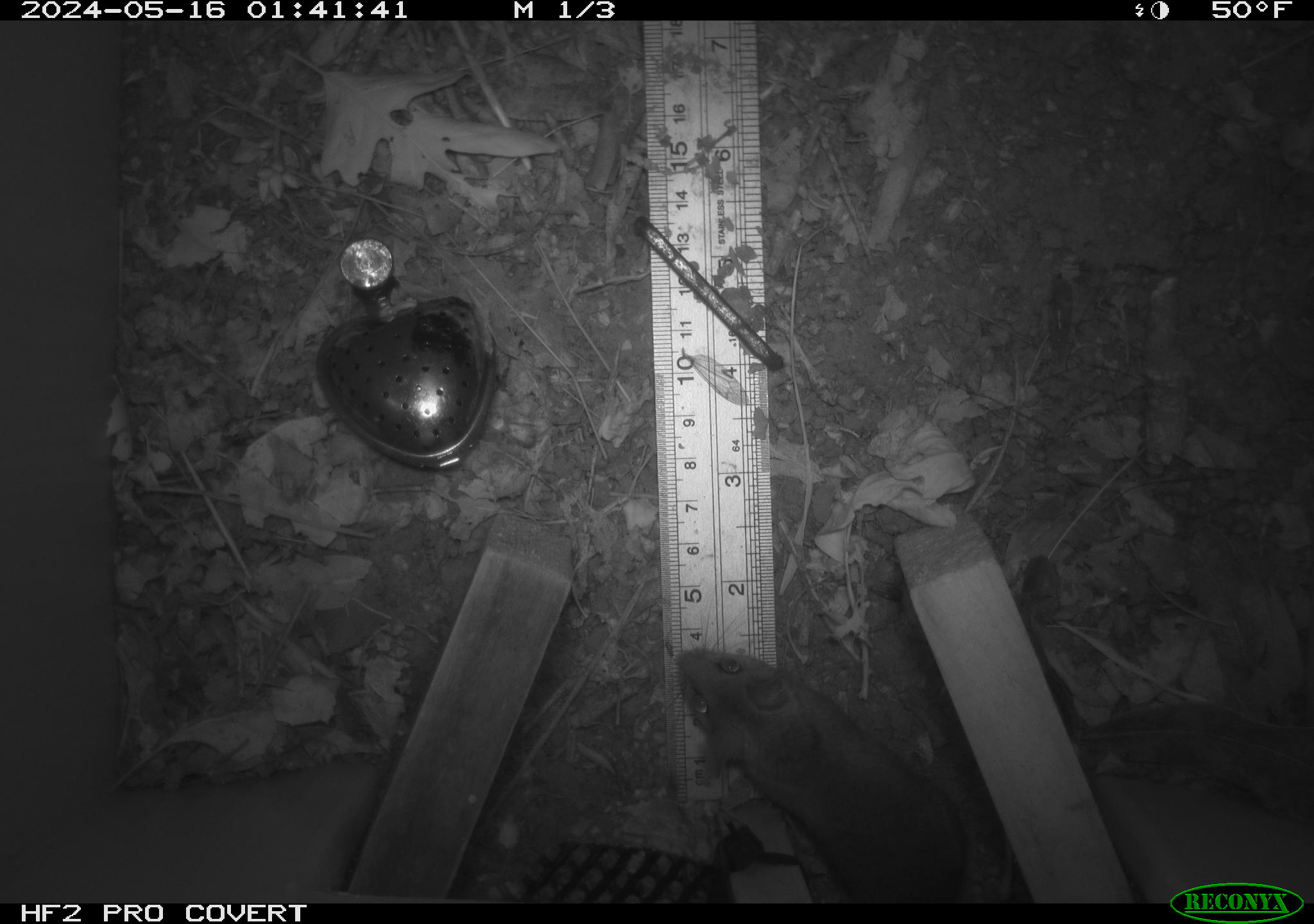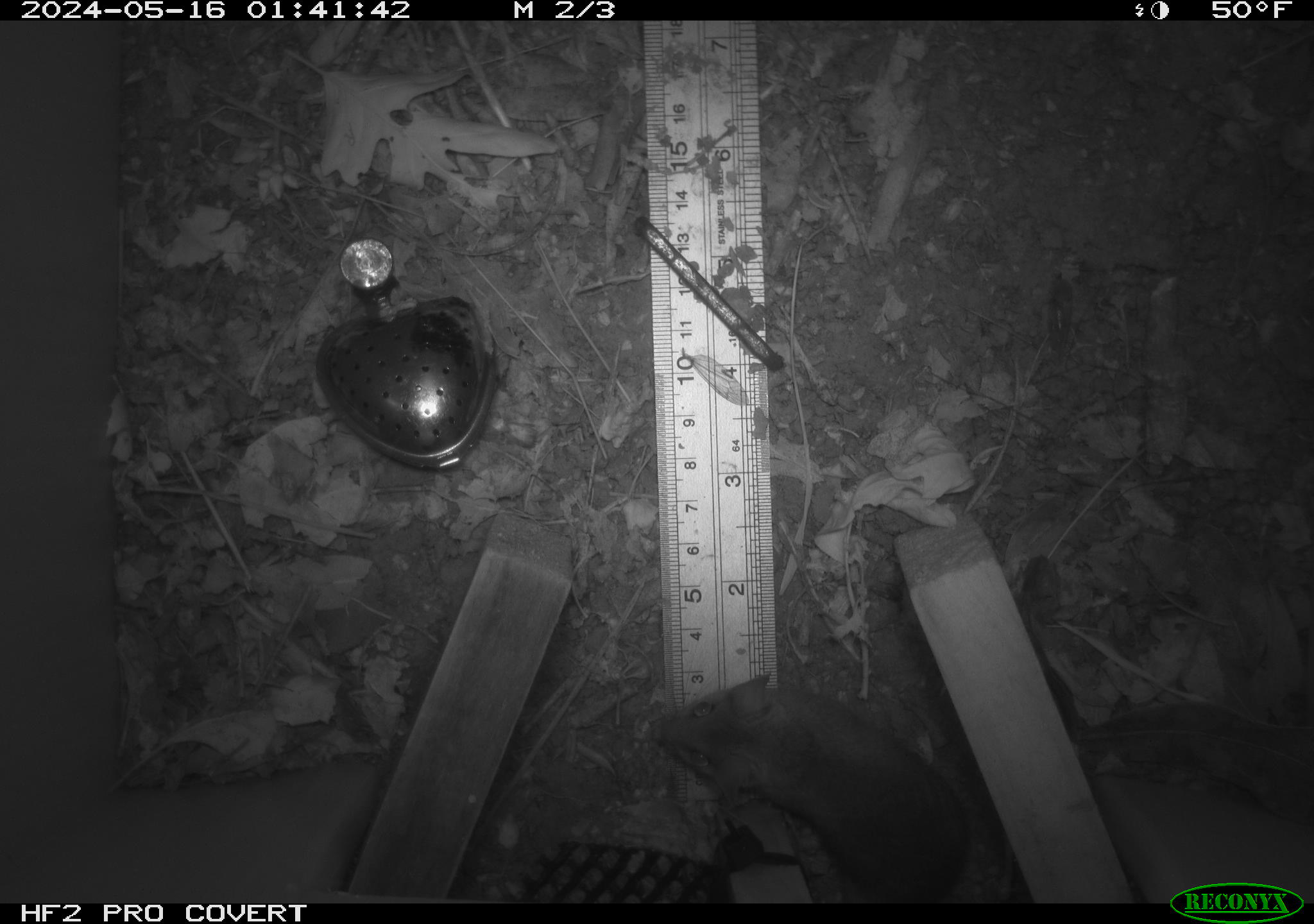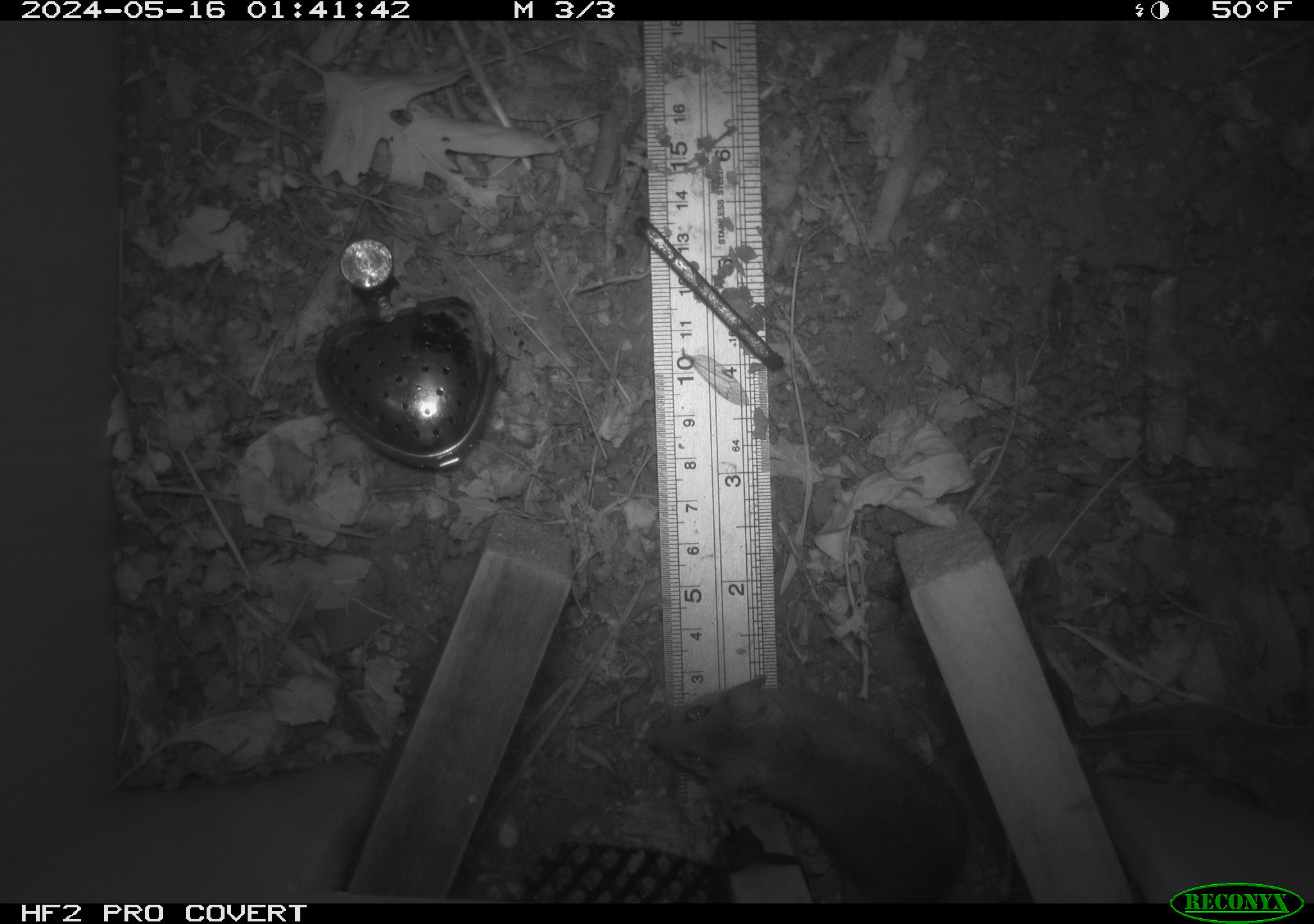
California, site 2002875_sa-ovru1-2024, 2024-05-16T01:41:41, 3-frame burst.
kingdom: Animalia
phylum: Chordata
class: Mammalia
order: Rodentia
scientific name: Rodentia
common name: rodent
Rodent (Rodentia).